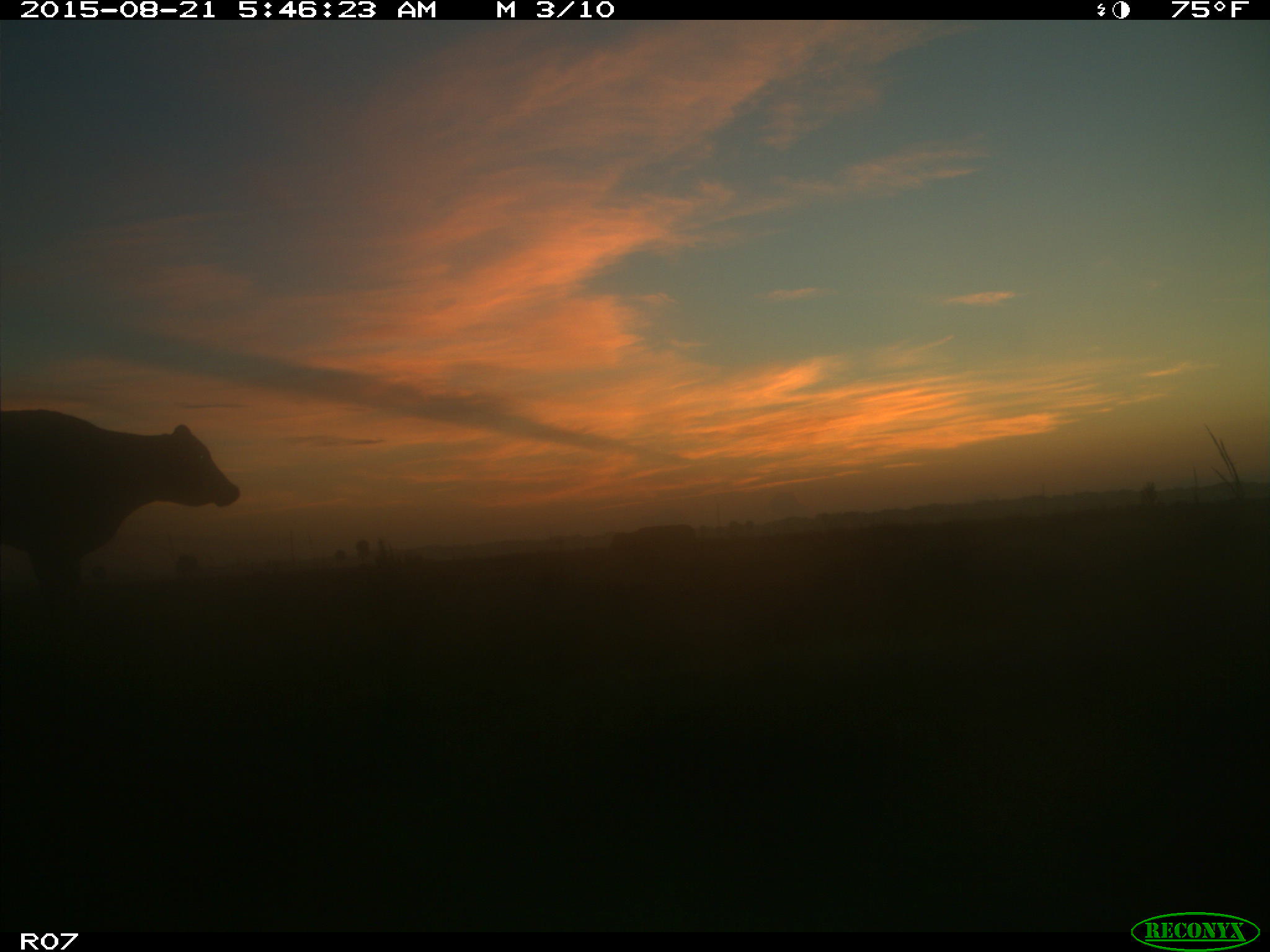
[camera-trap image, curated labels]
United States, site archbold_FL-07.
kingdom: Animalia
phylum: Chordata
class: Mammalia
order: Artiodactyla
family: Bovidae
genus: Bos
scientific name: Bos taurus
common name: domestic cow